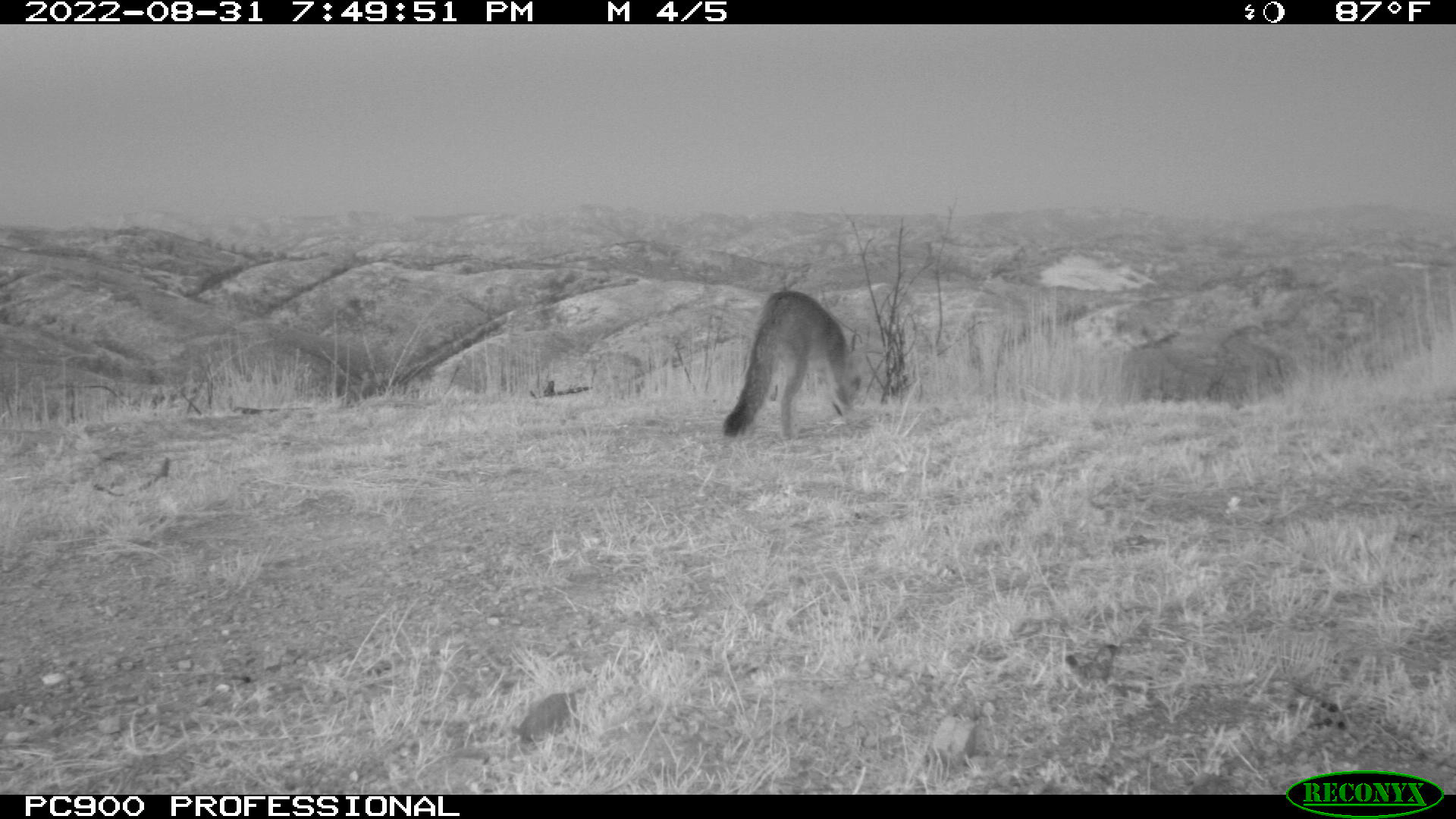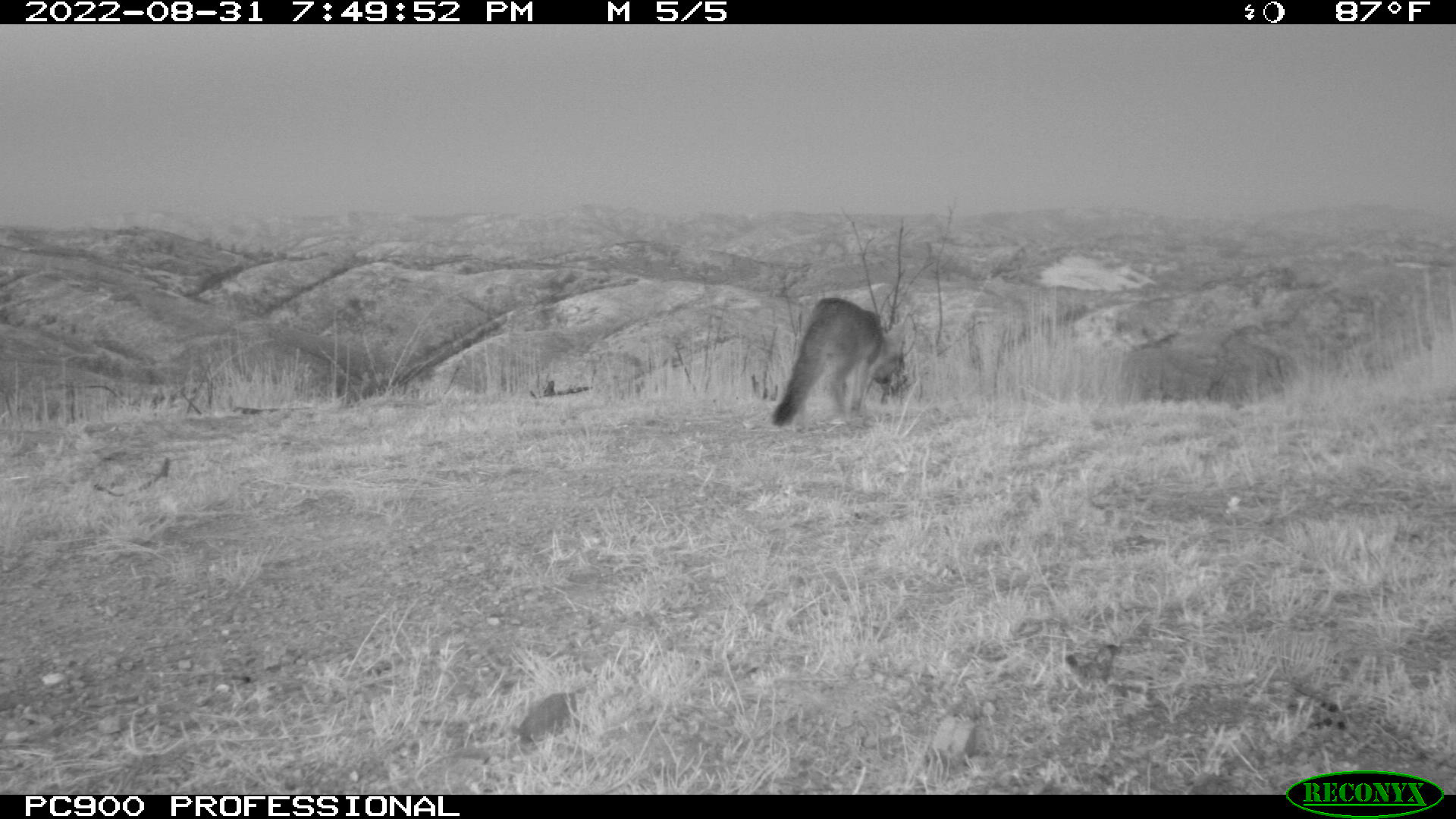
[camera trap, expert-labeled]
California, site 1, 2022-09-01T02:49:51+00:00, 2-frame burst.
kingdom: Animalia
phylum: Chordata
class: Mammalia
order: Carnivora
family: Canidae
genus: Urocyon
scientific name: Urocyon cinereoargenteus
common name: gray fox